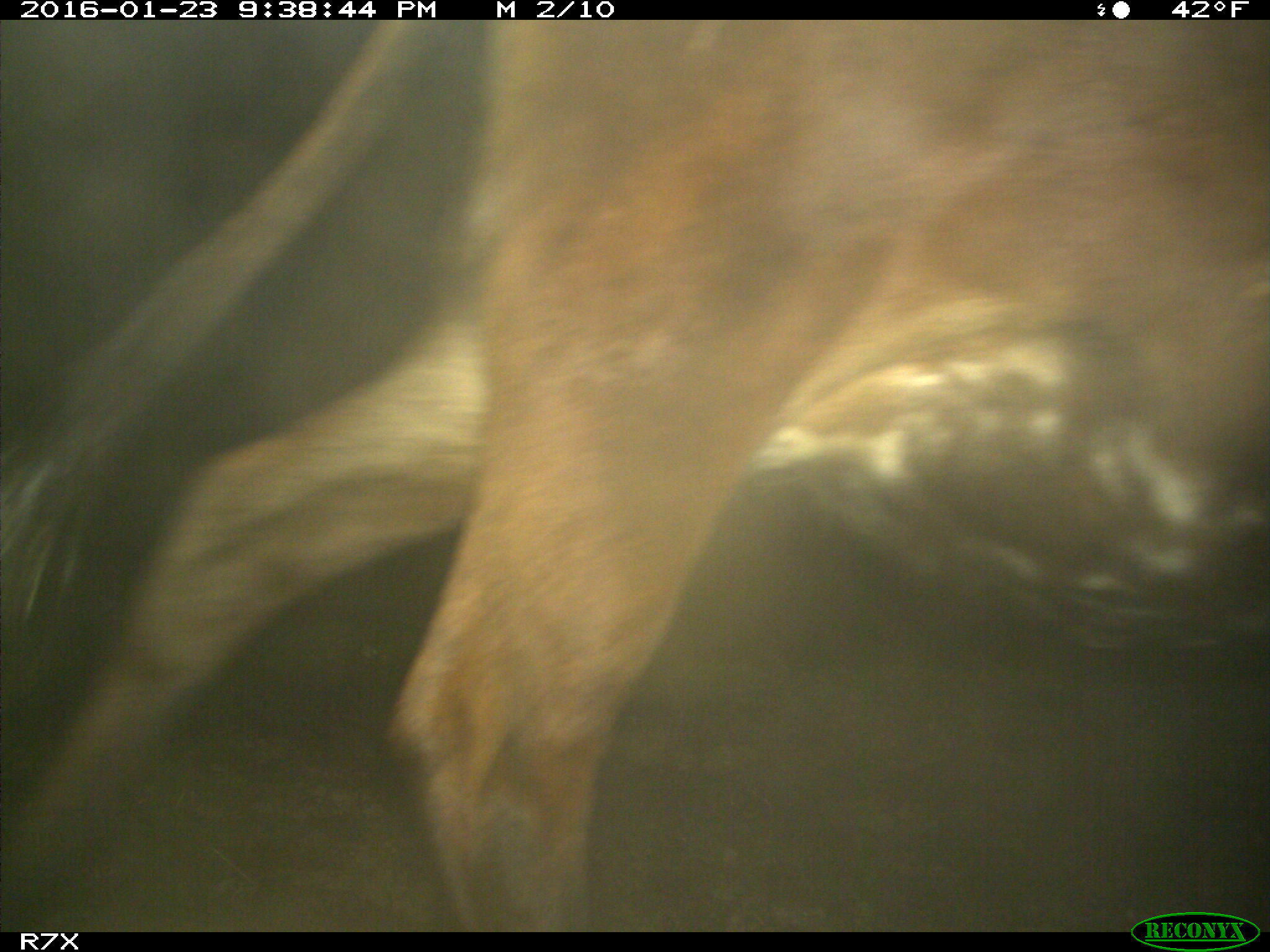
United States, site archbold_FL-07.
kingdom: Animalia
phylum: Chordata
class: Mammalia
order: Artiodactyla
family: Bovidae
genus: Bos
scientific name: Bos taurus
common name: domestic cow